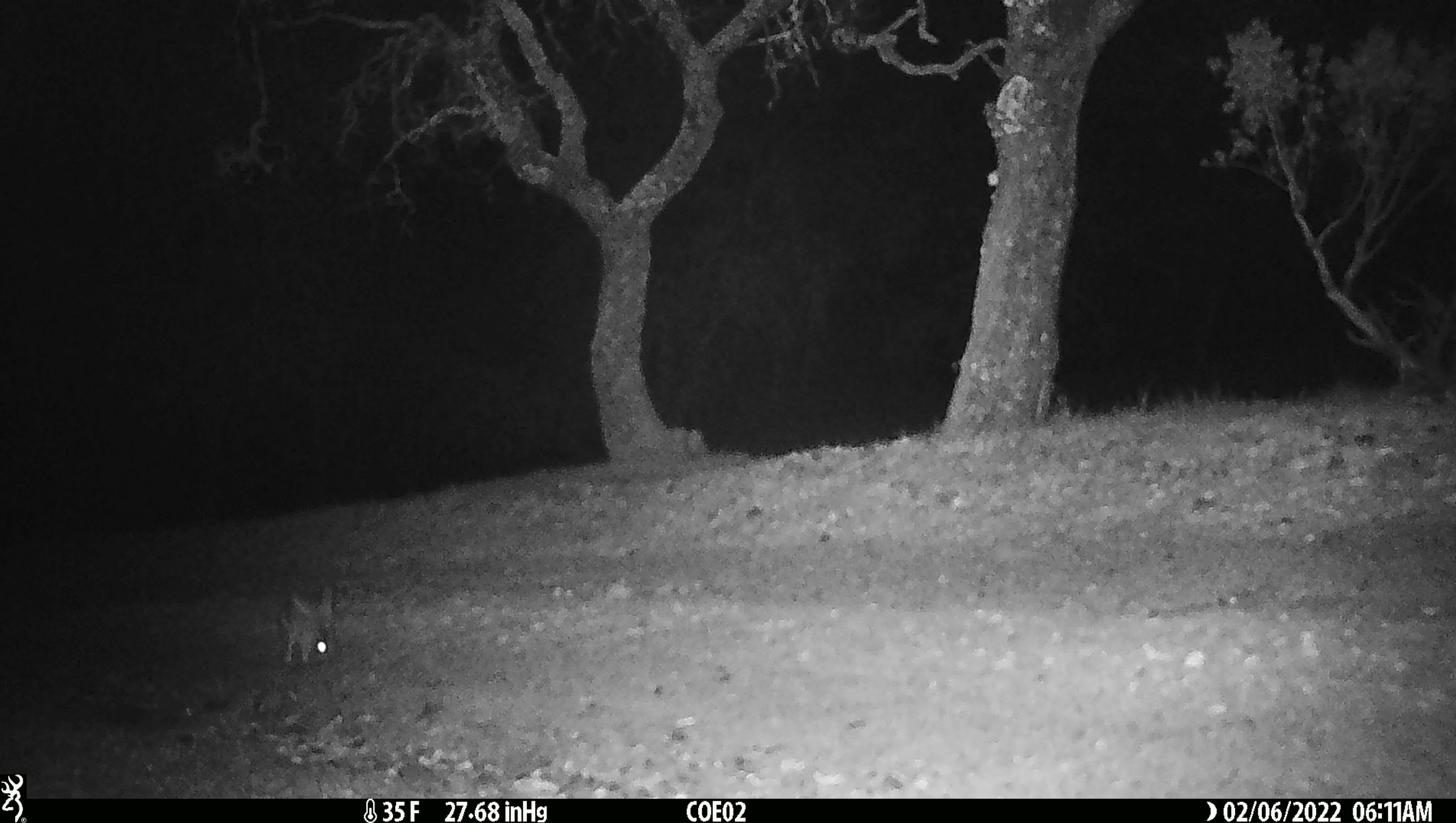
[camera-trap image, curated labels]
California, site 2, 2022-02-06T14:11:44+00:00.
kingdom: Animalia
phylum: Chordata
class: Mammalia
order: Lagomorpha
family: Leporidae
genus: Lepus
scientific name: Lepus californicus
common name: black-tailed jackrabbit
Black-tailed jackrabbit (Lepus californicus).